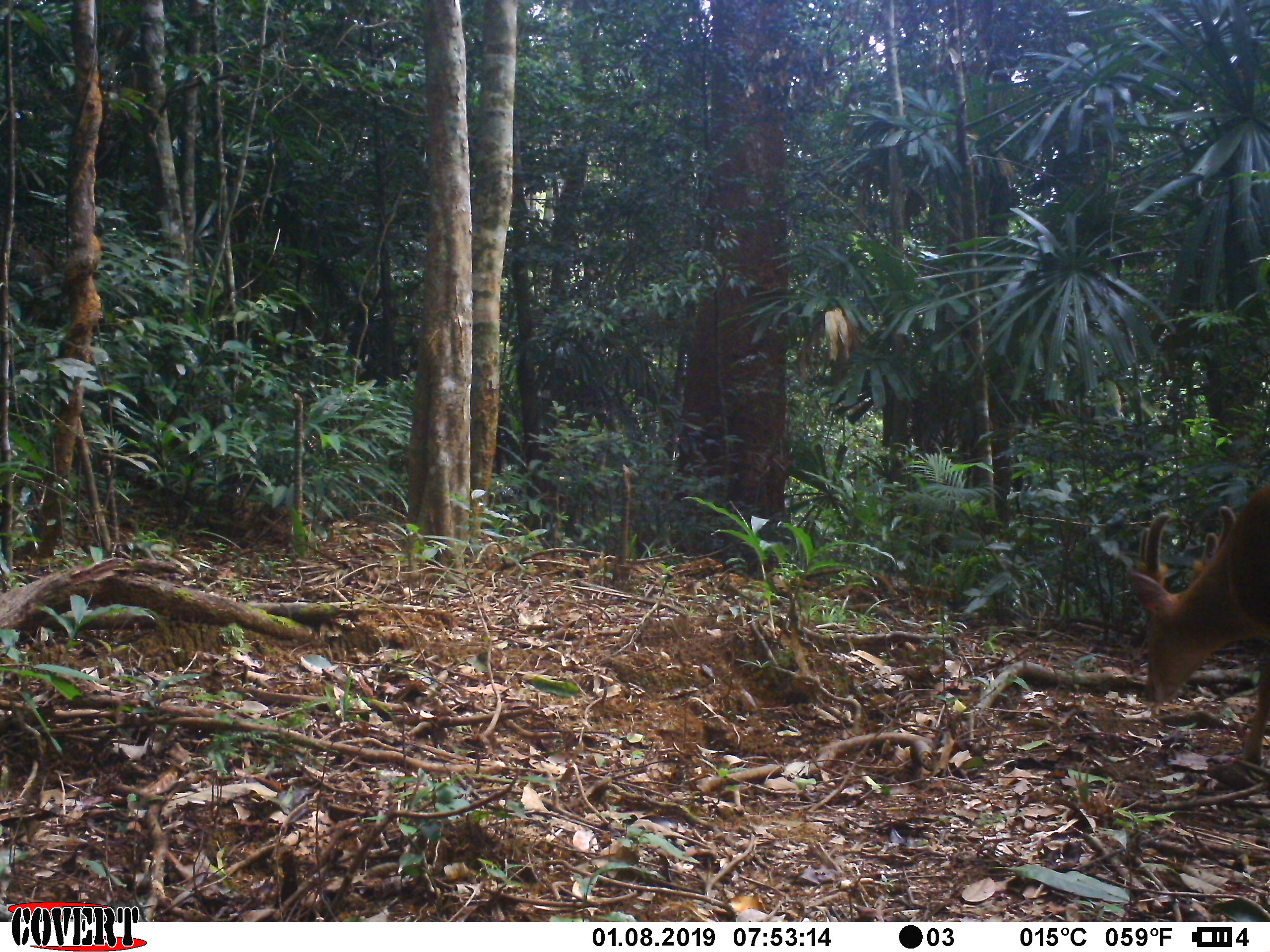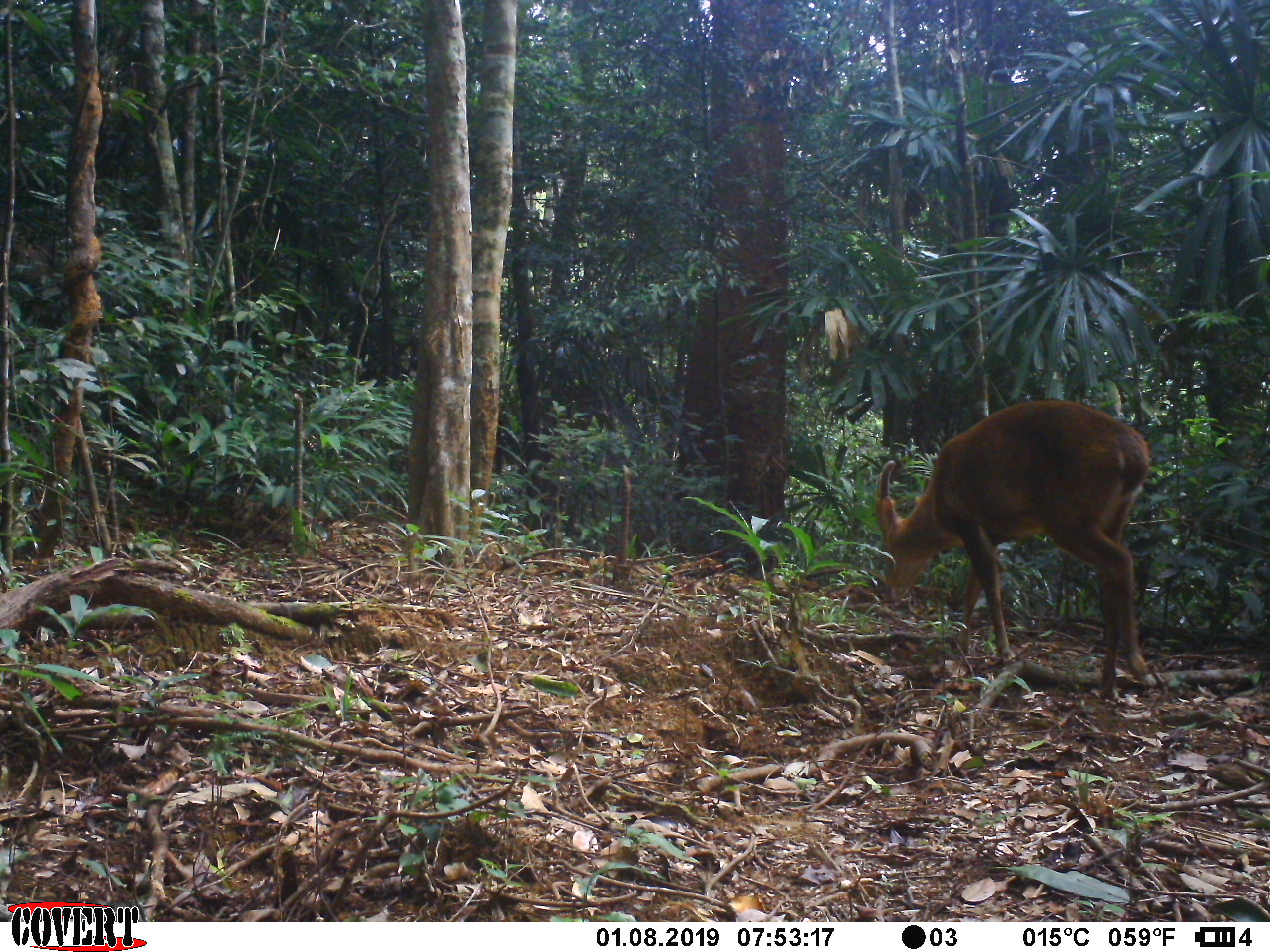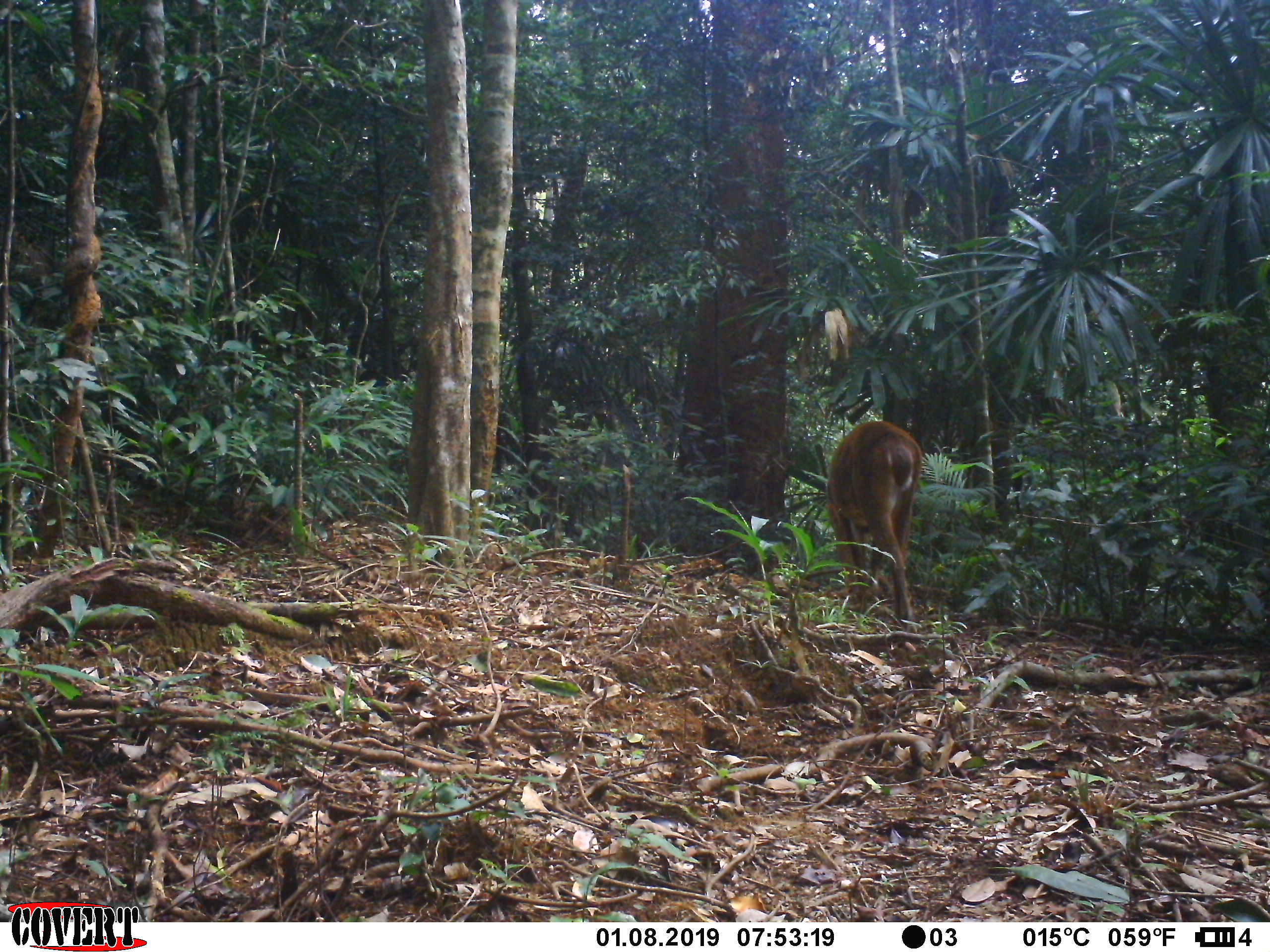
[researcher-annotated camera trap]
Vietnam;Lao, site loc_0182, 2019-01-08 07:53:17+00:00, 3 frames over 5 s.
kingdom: Animalia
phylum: Chordata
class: Mammalia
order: Artiodactyla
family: Cervidae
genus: Muntiacus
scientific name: Muntiacus vuquangensis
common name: large-antlered muntjac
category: large antlered muntjac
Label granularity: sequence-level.